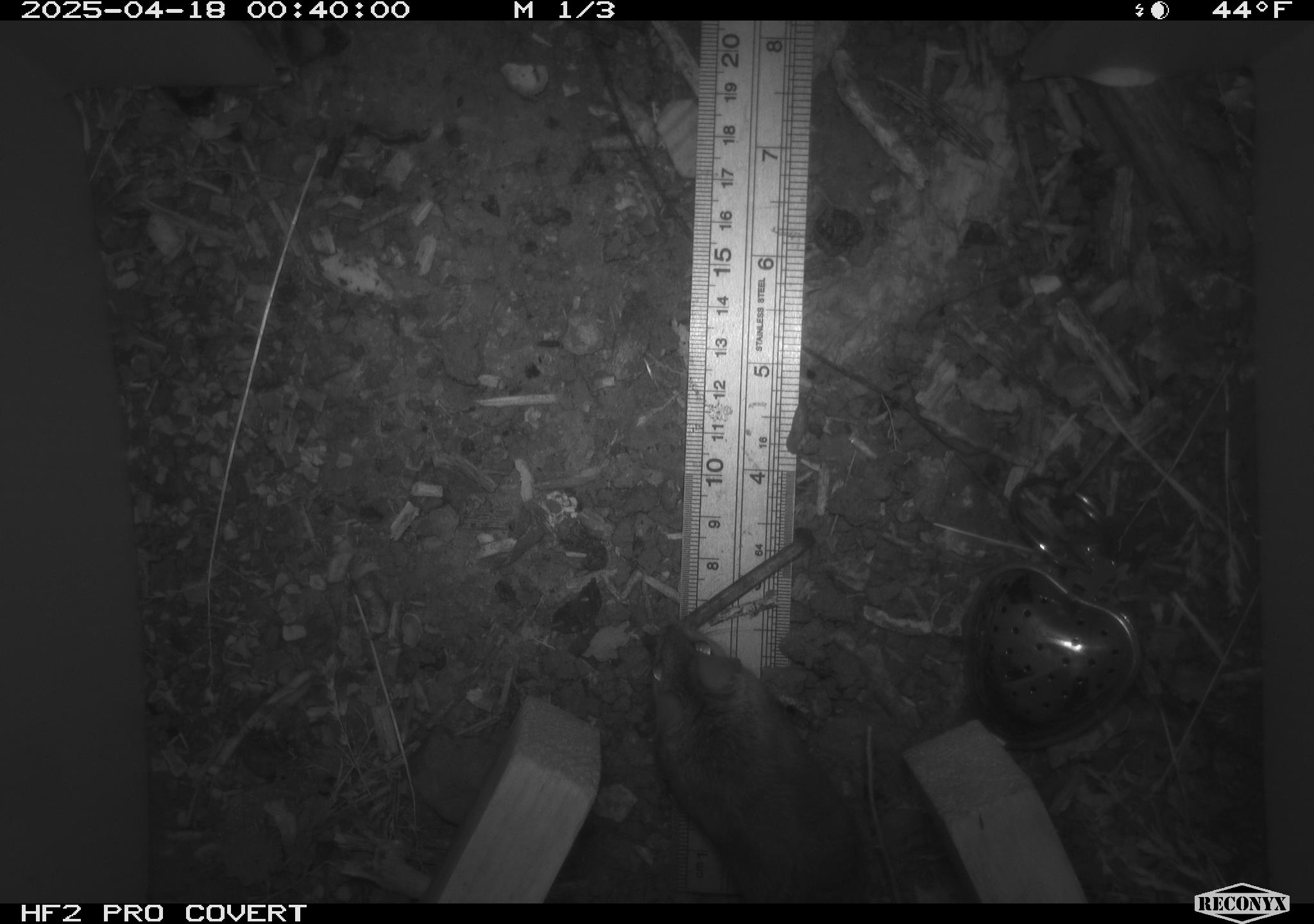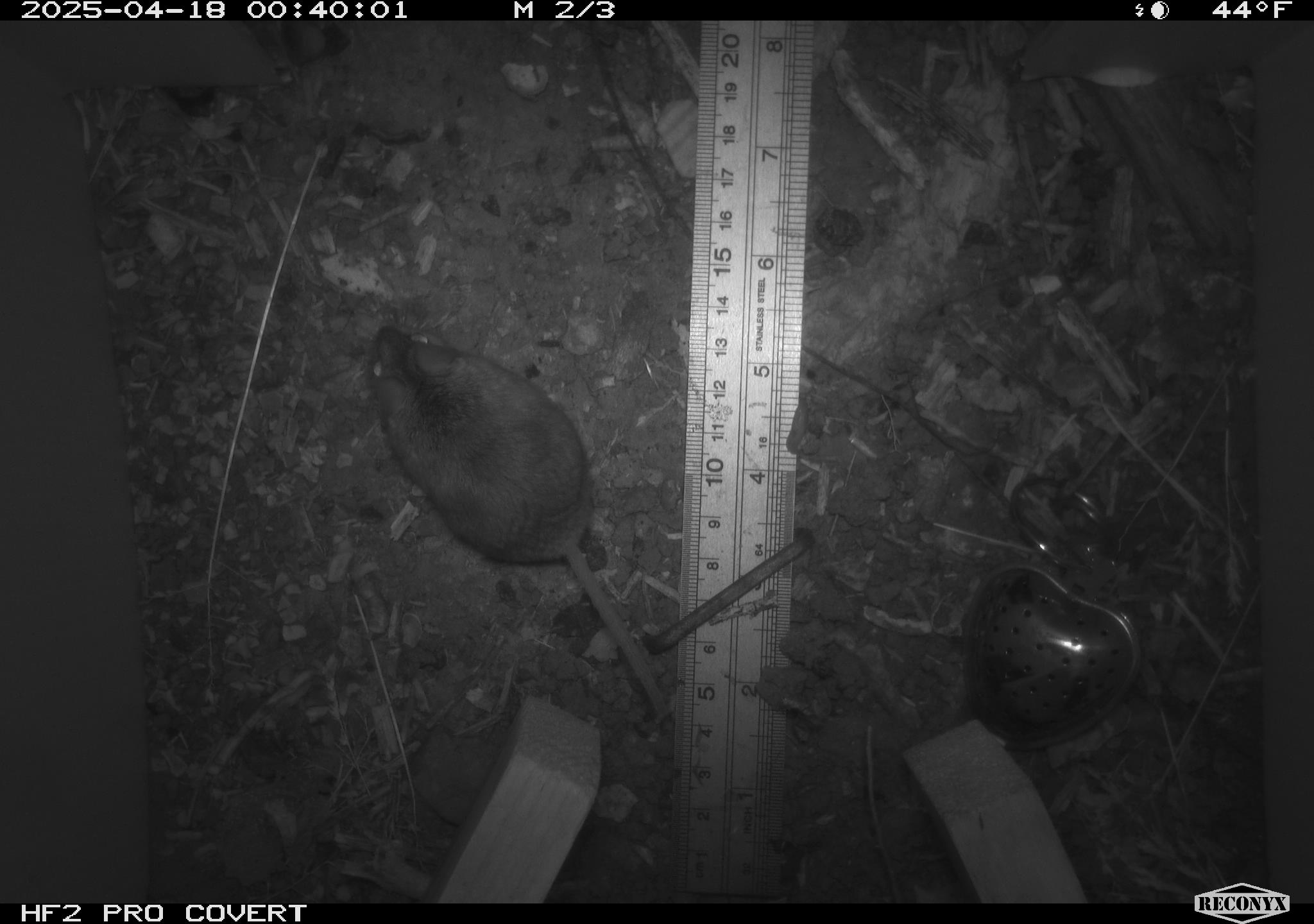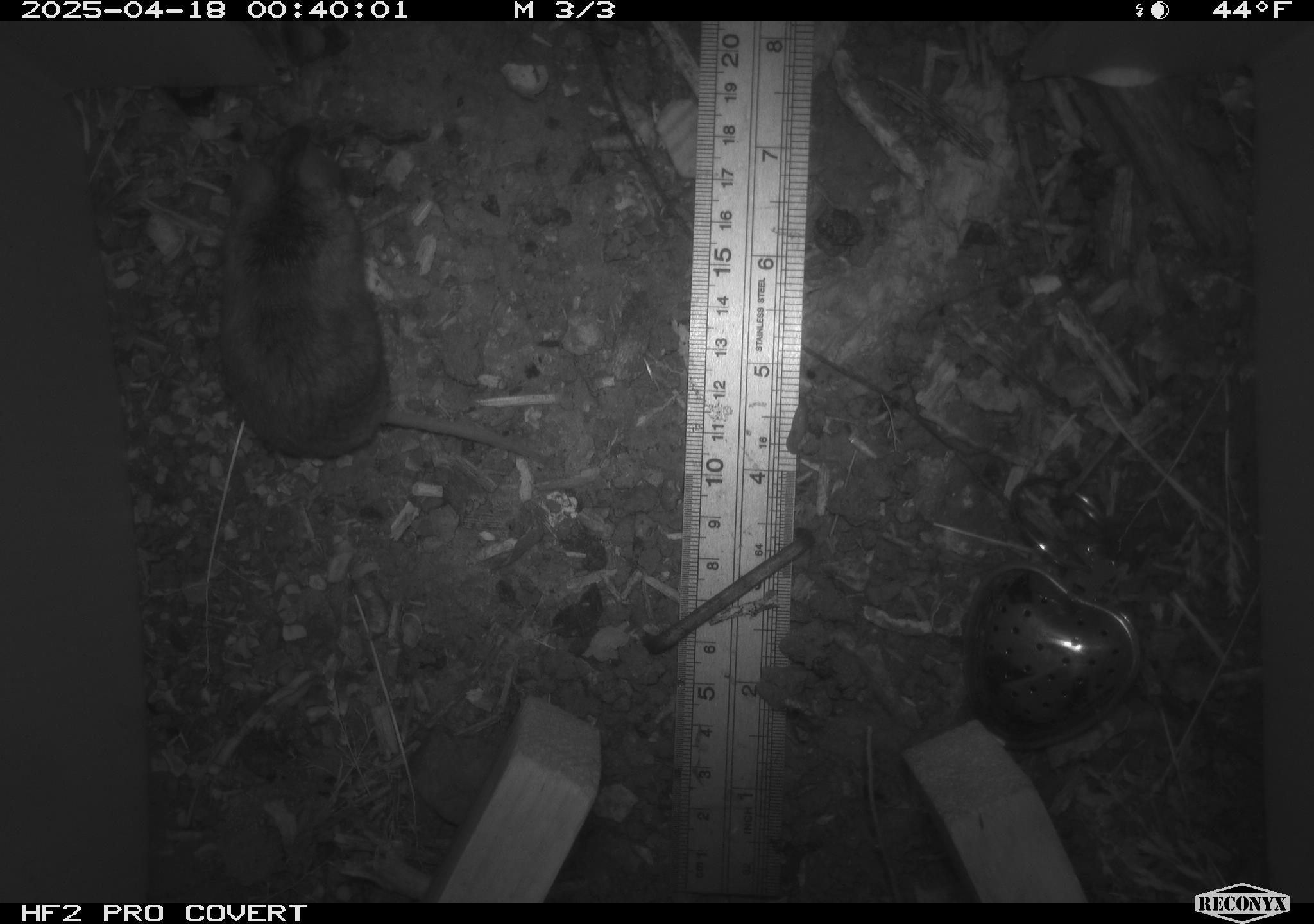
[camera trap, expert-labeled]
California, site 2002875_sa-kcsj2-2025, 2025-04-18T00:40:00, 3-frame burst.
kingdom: Animalia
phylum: Chordata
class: Mammalia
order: Rodentia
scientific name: Rodentia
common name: rodent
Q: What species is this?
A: Rodent (Rodentia).